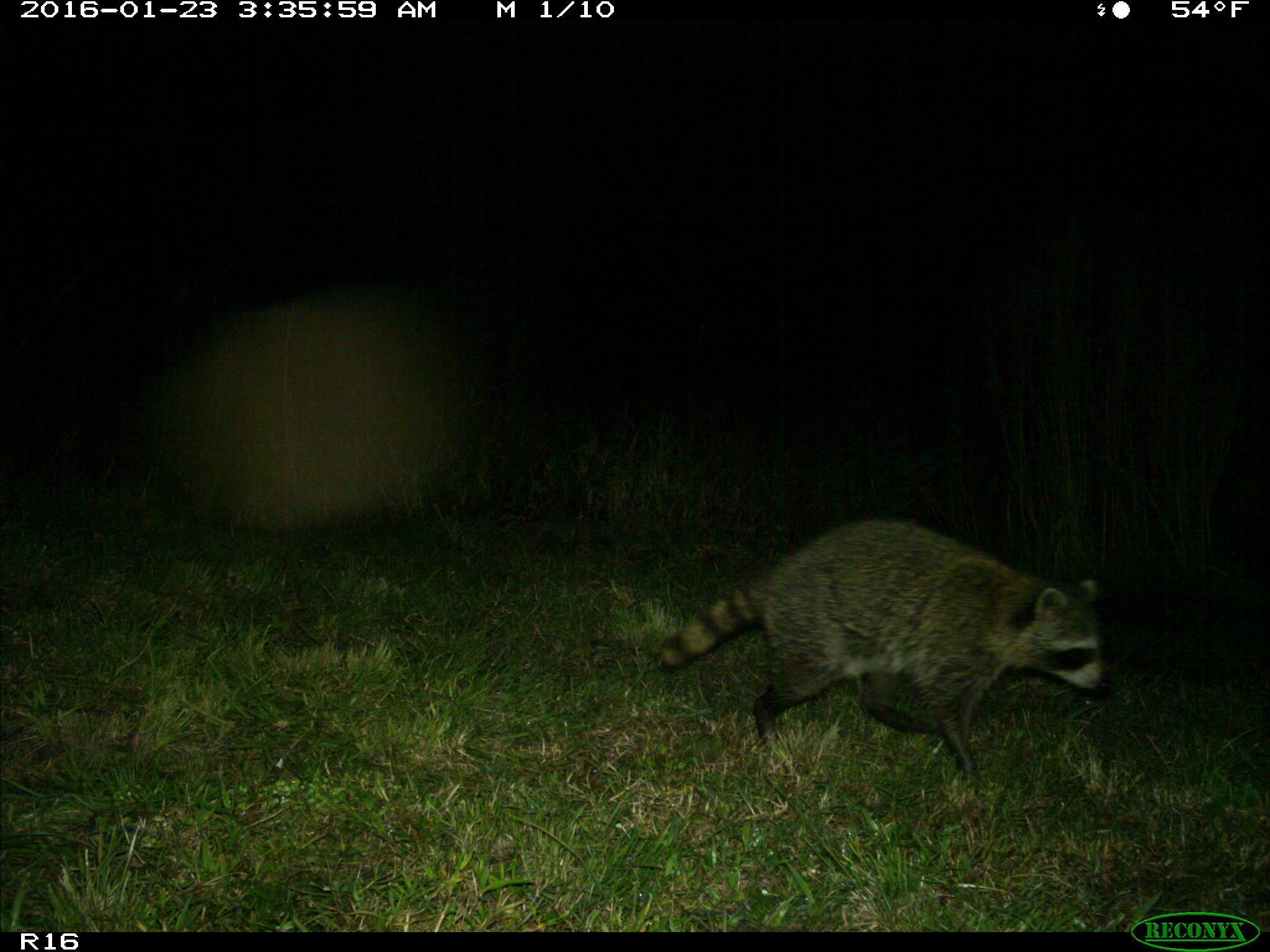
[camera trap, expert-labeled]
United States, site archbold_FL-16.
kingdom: Animalia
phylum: Chordata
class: Mammalia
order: Carnivora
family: Procyonidae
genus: Procyon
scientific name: Procyon lotor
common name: common raccoon